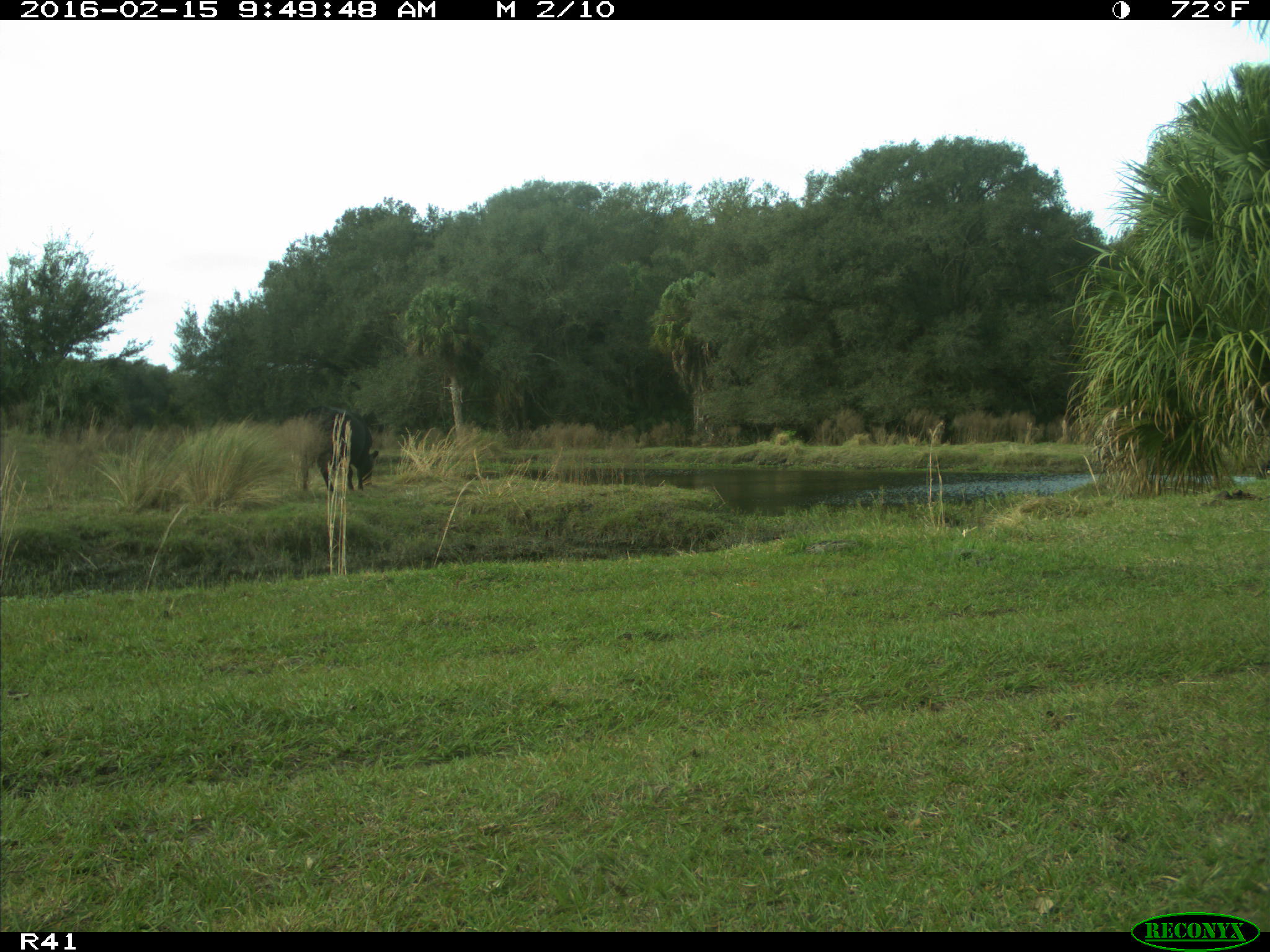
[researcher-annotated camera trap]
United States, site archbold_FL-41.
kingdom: Animalia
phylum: Chordata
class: Mammalia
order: Artiodactyla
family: Bovidae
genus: Bos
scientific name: Bos taurus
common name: domestic cow